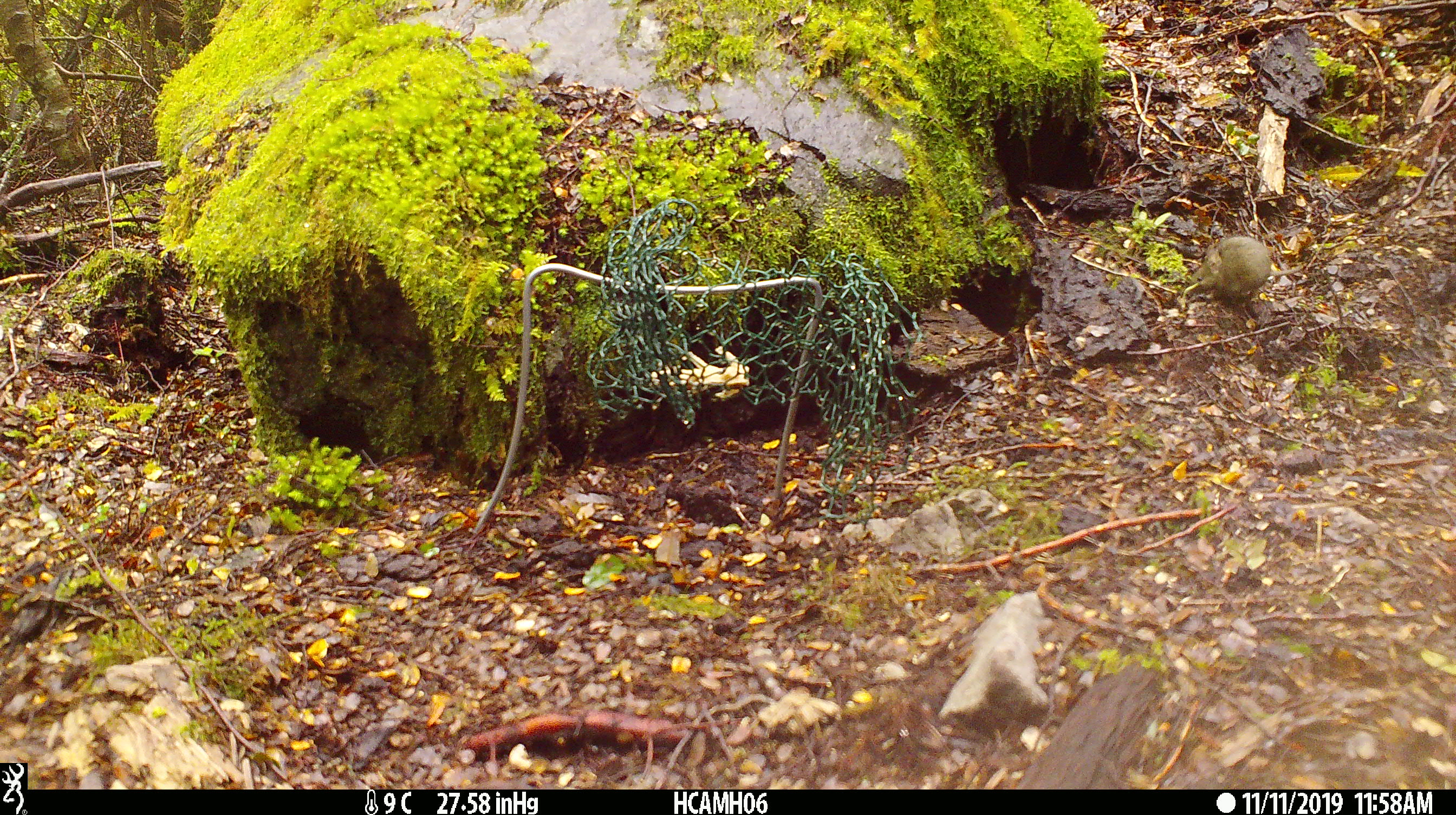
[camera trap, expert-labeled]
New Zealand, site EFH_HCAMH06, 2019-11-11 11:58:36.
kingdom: Animalia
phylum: Chordata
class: Mammalia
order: Rodentia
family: Muridae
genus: Mus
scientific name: Mus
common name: mouse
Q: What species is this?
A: Mouse (Mus).